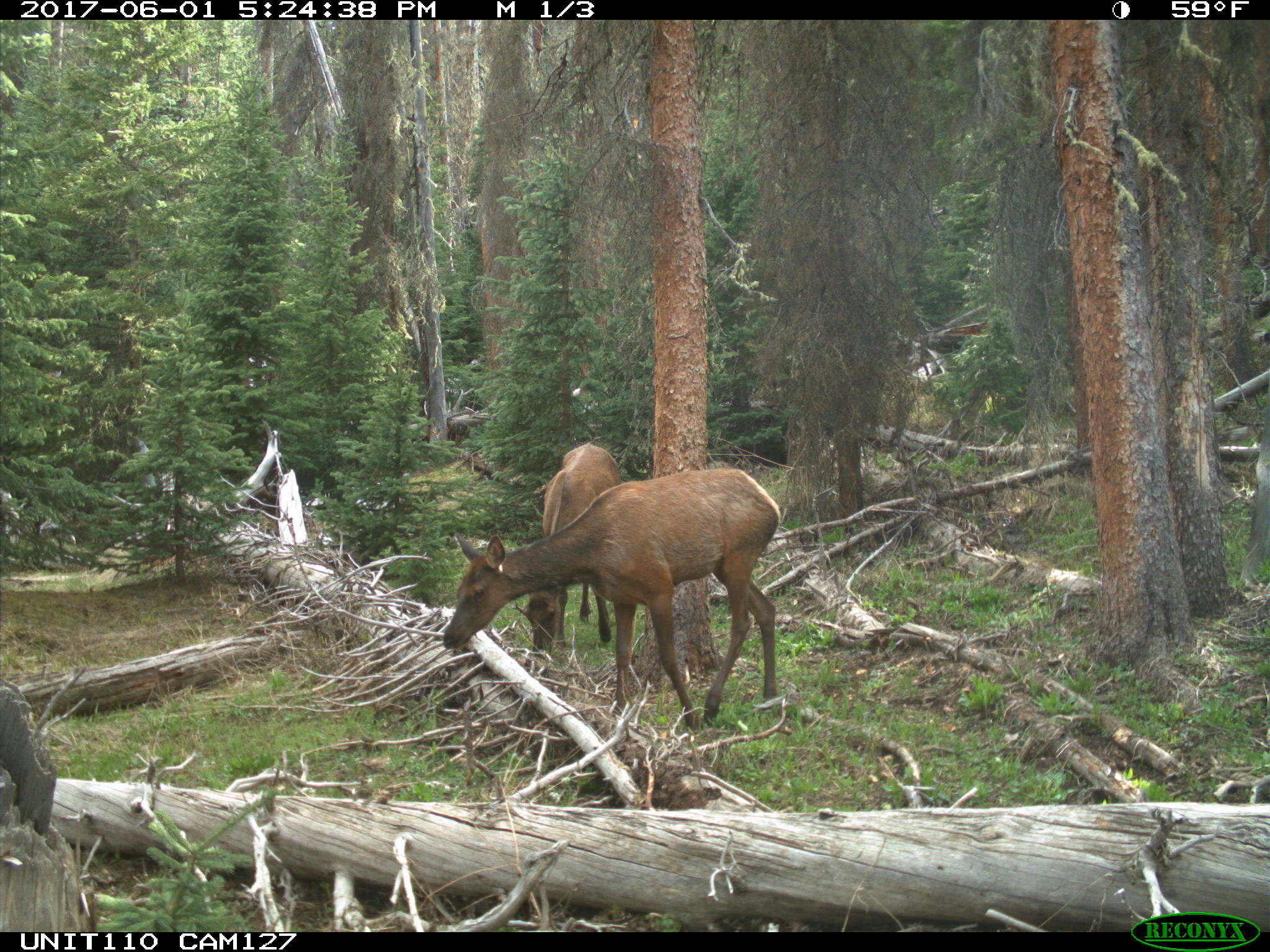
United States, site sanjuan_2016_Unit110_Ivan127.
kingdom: Animalia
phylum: Chordata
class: Mammalia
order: Artiodactyla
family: Cervidae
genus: Cervus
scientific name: Cervus elaphus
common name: red deer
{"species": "Cervus elaphus (red deer)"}